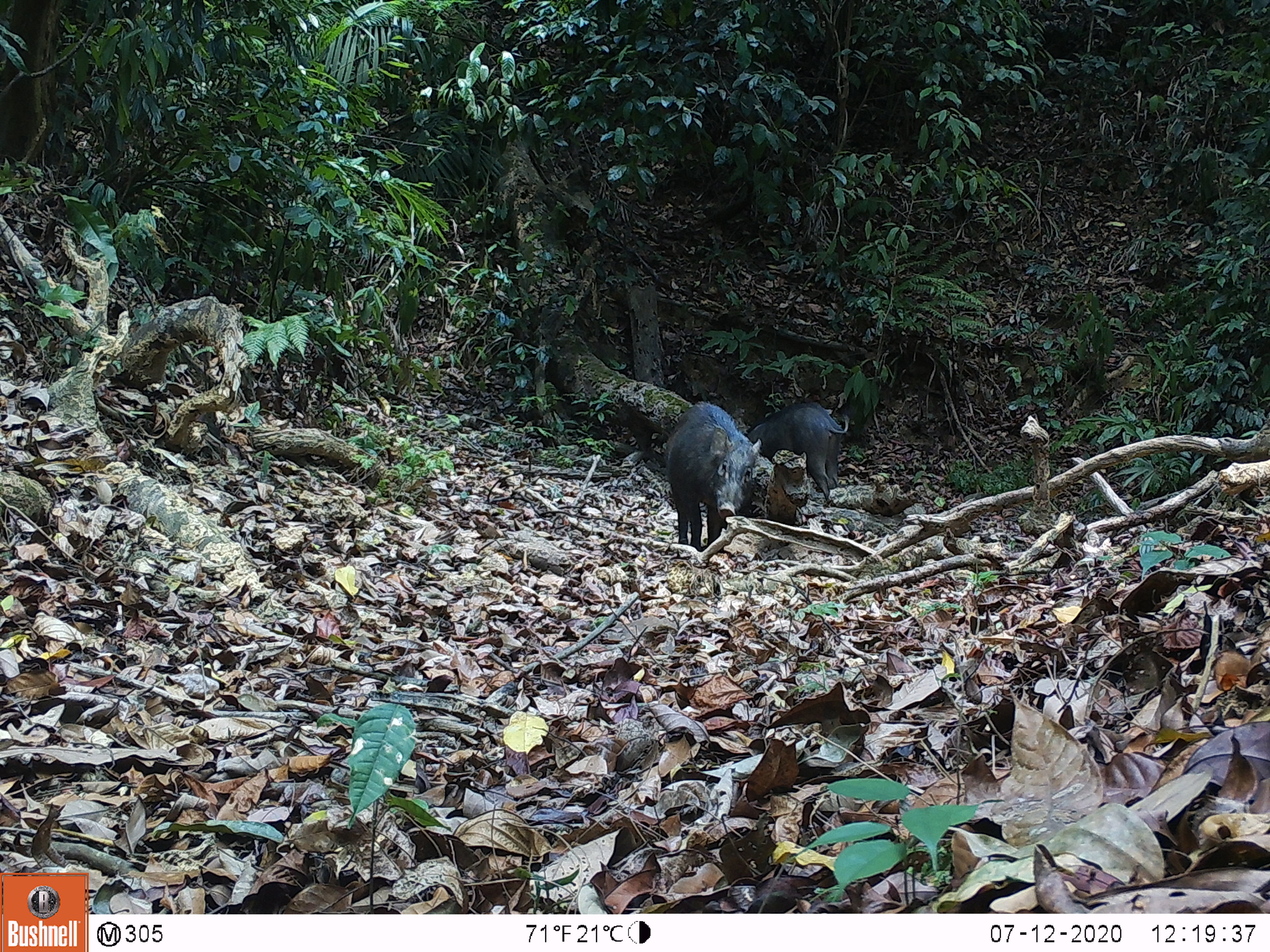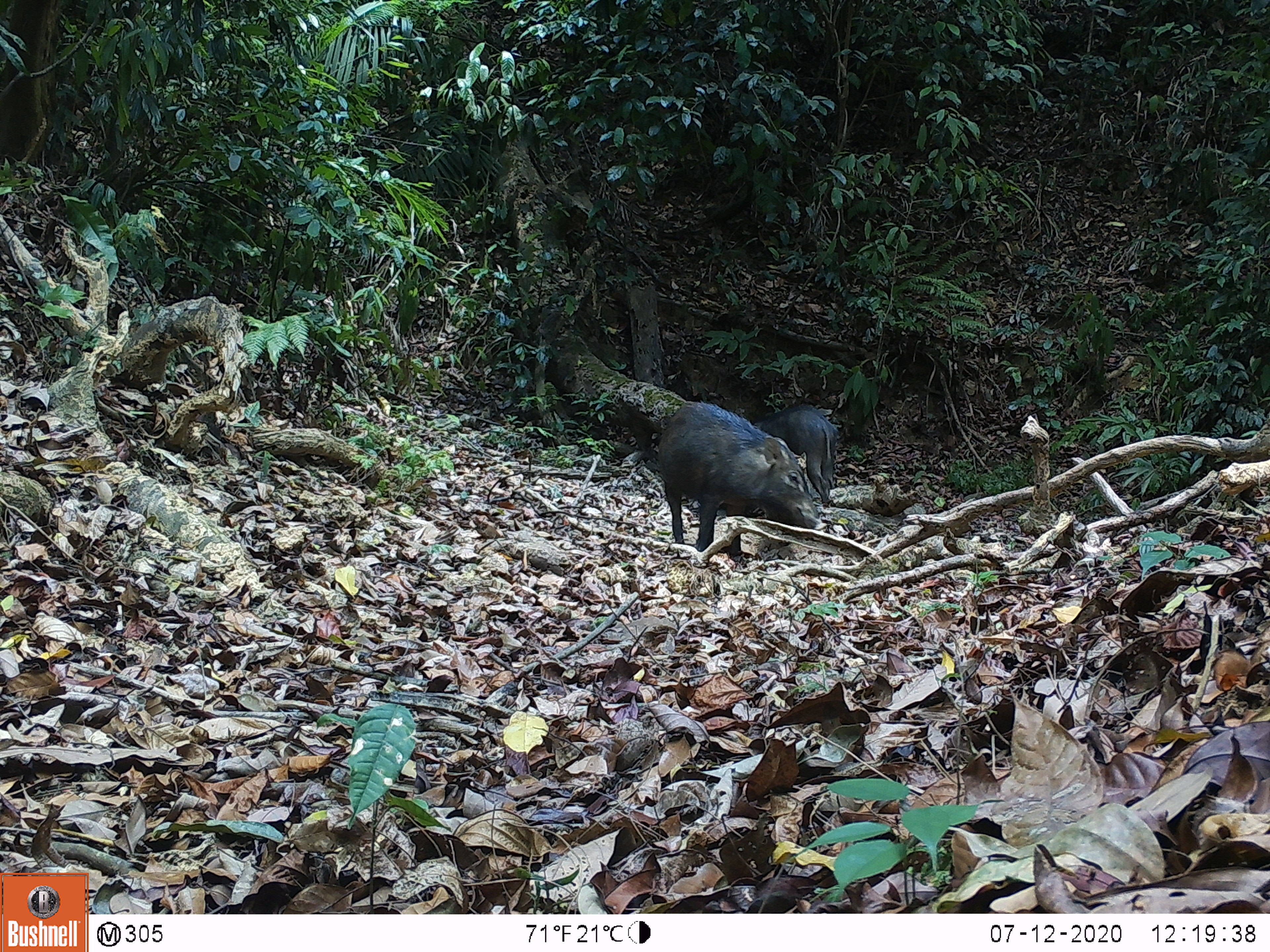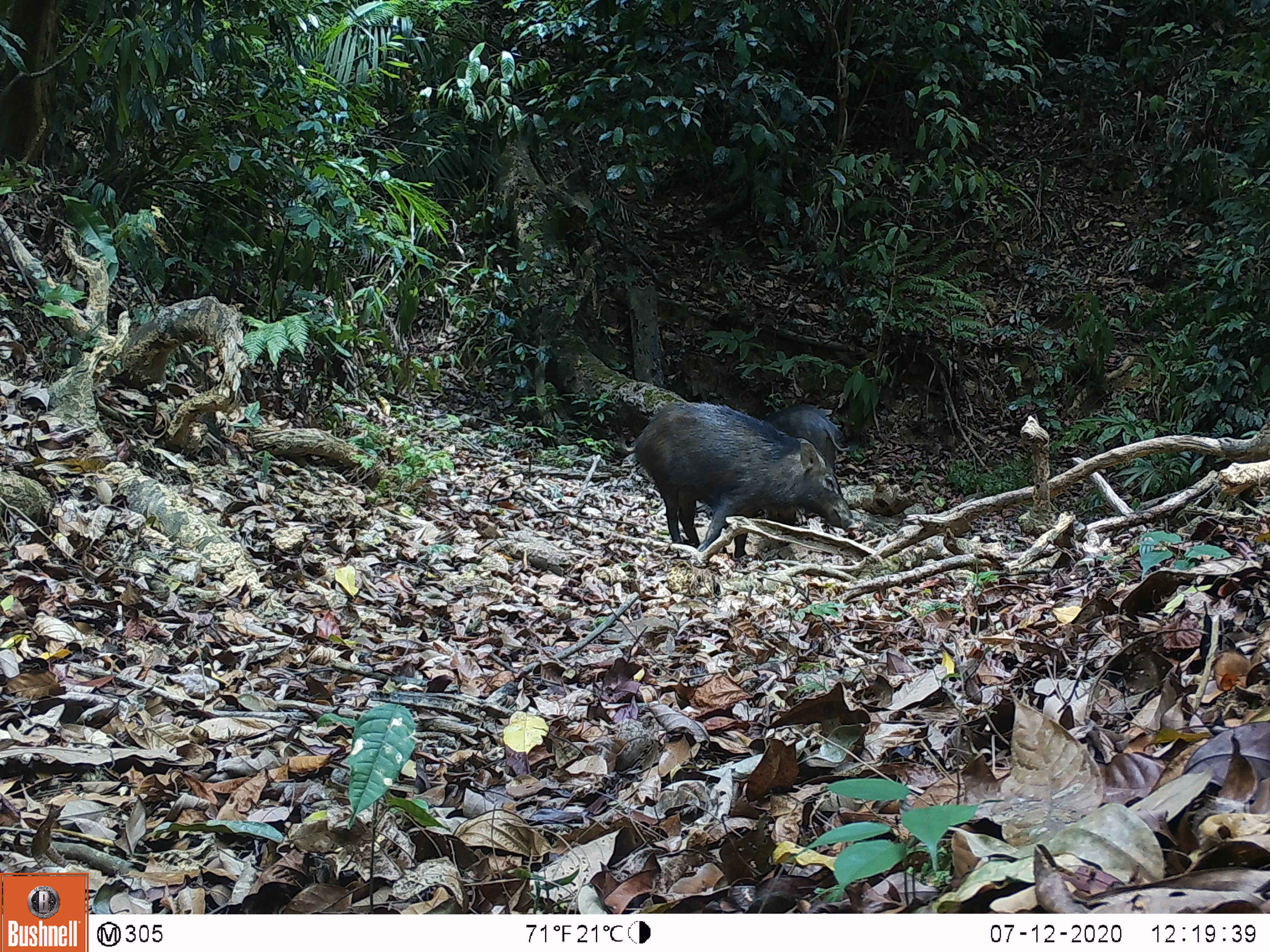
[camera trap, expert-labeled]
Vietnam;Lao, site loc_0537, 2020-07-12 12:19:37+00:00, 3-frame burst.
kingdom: Animalia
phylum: Chordata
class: Mammalia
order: Artiodactyla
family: Suidae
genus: Sus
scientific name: Sus scrofa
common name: eurasian wild pig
Eurasian wild pig (Sus scrofa). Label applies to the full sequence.